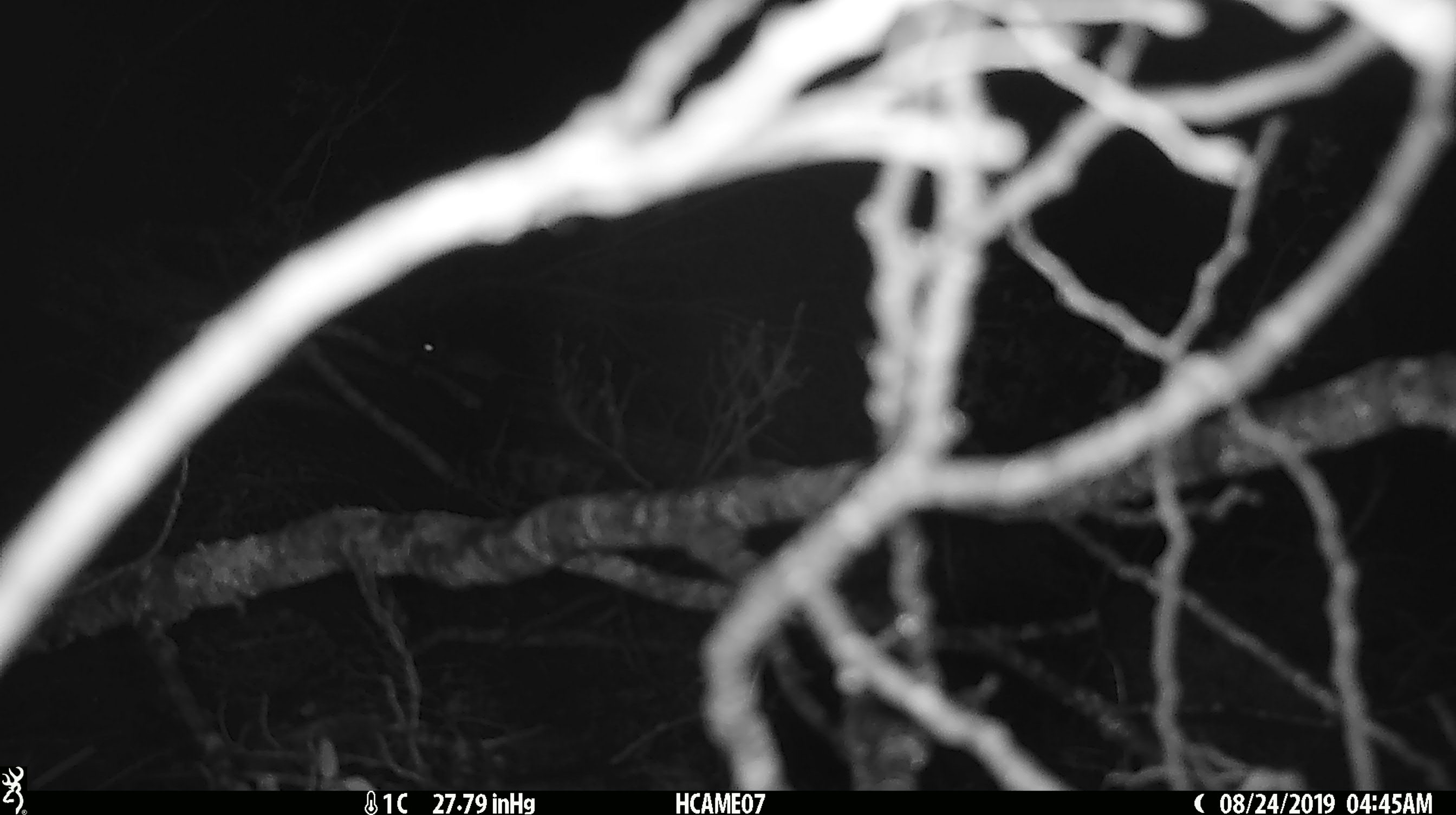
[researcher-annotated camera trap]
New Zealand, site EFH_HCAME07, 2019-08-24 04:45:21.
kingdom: Animalia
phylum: Chordata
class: Mammalia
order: Rodentia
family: Muridae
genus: Mus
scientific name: Mus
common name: mouse